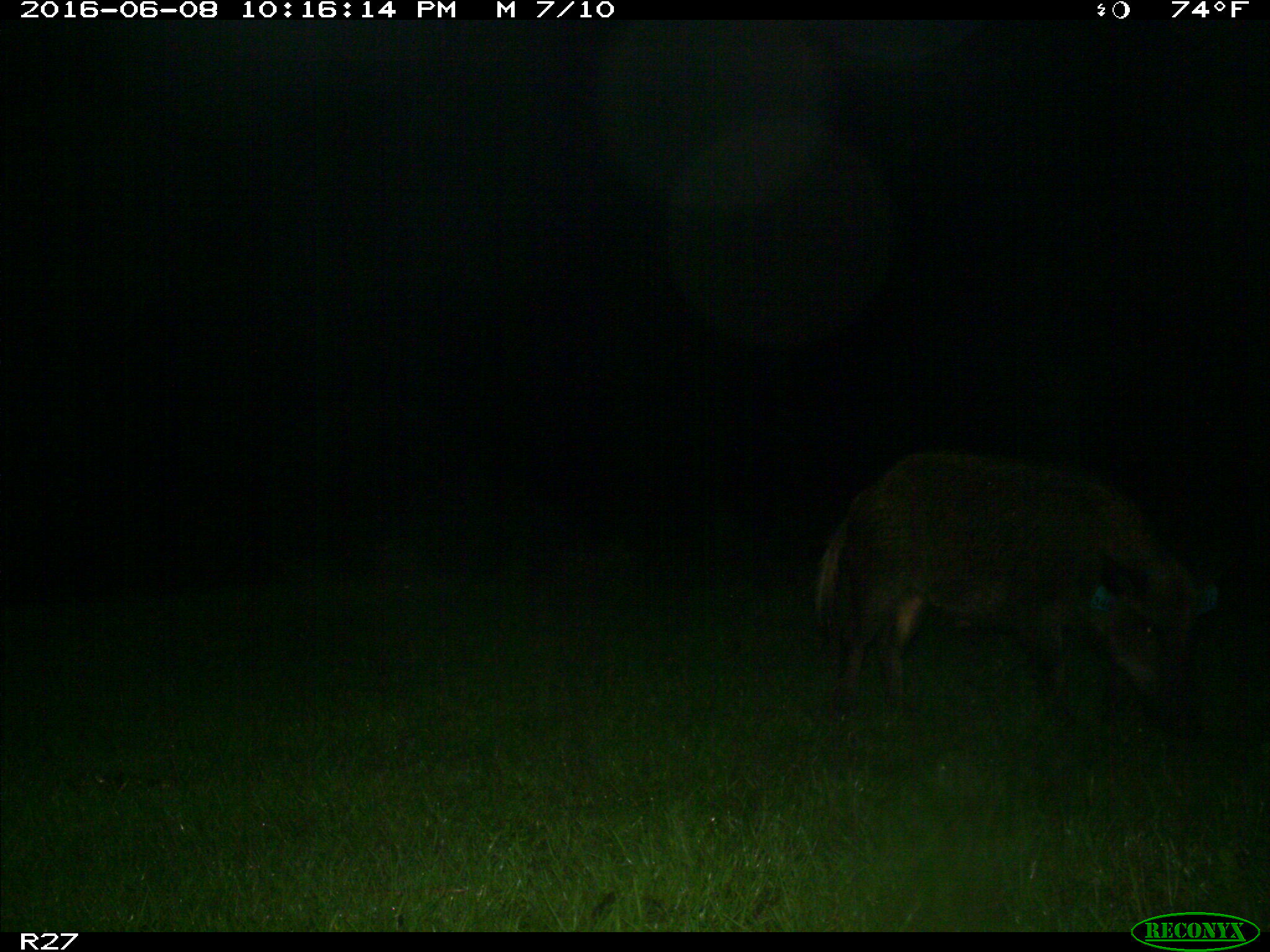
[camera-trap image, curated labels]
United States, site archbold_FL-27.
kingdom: Animalia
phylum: Chordata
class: Mammalia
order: Artiodactyla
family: Suidae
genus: Sus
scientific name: Sus scrofa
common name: wild boar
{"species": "Sus scrofa (wild boar)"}